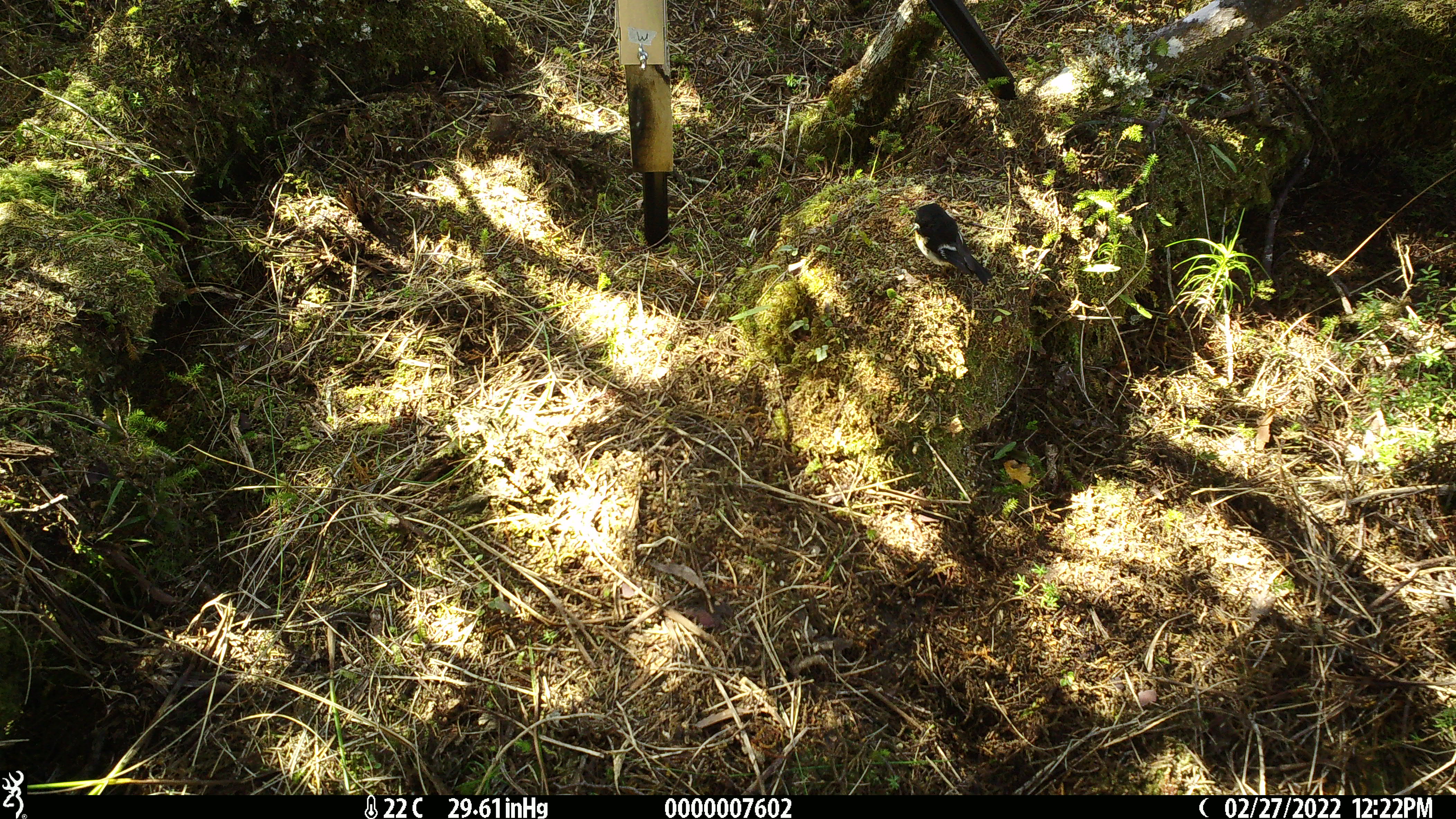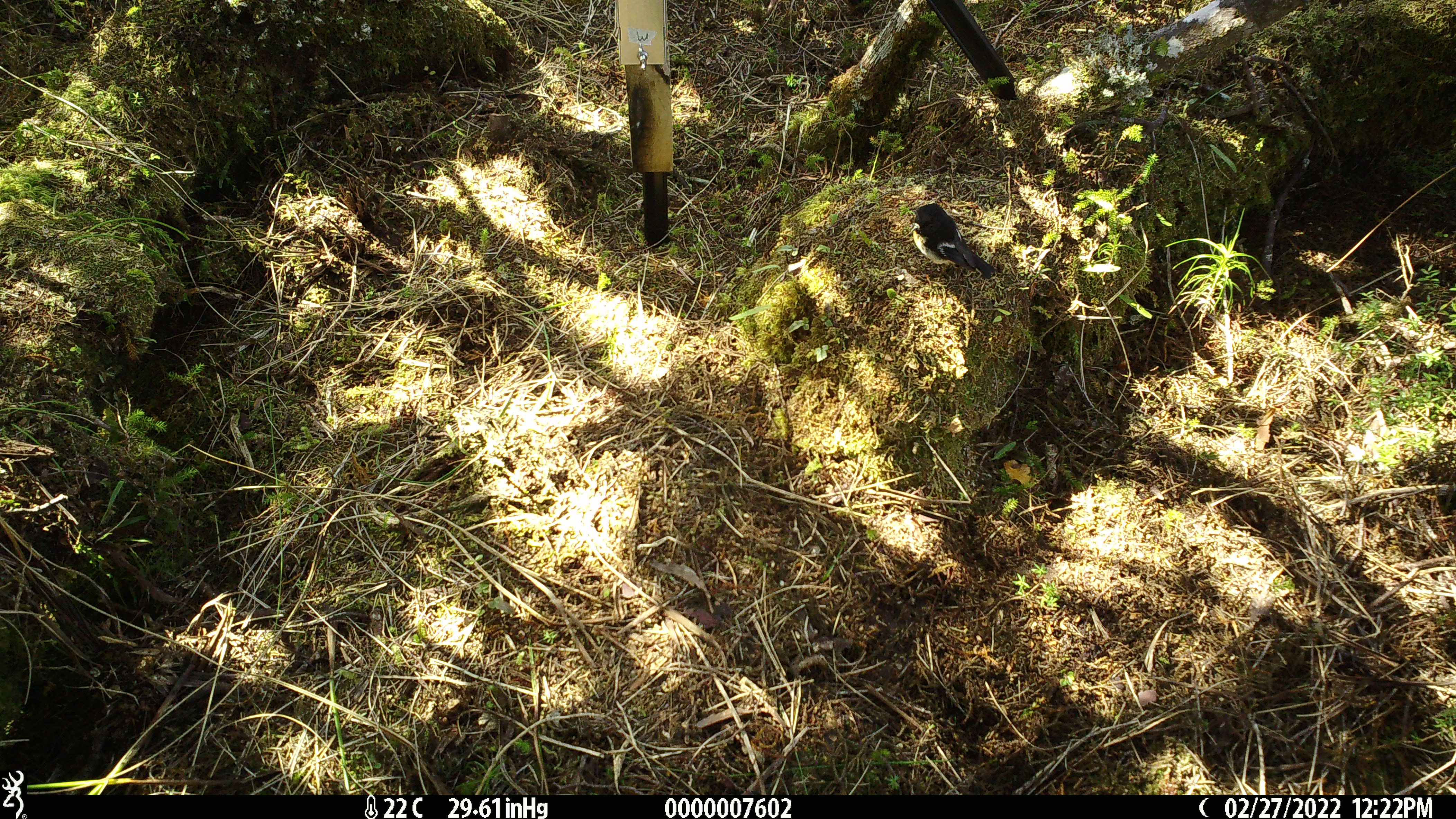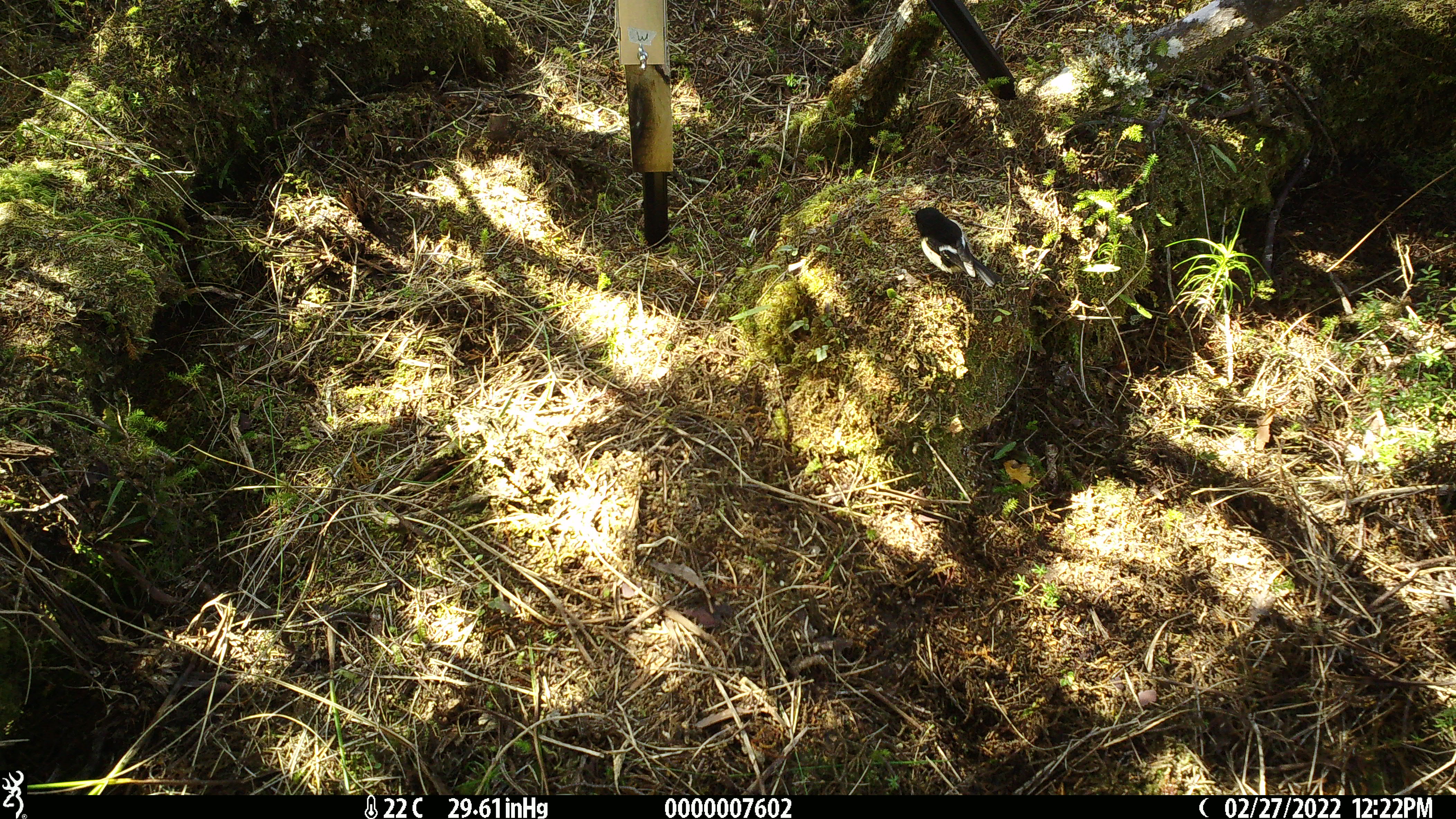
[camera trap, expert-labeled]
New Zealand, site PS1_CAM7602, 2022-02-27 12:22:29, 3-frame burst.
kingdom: Animalia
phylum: Chordata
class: Aves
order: Passeriformes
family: Petroicidae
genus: Petroica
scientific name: Petroica macrocephala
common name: tomtit